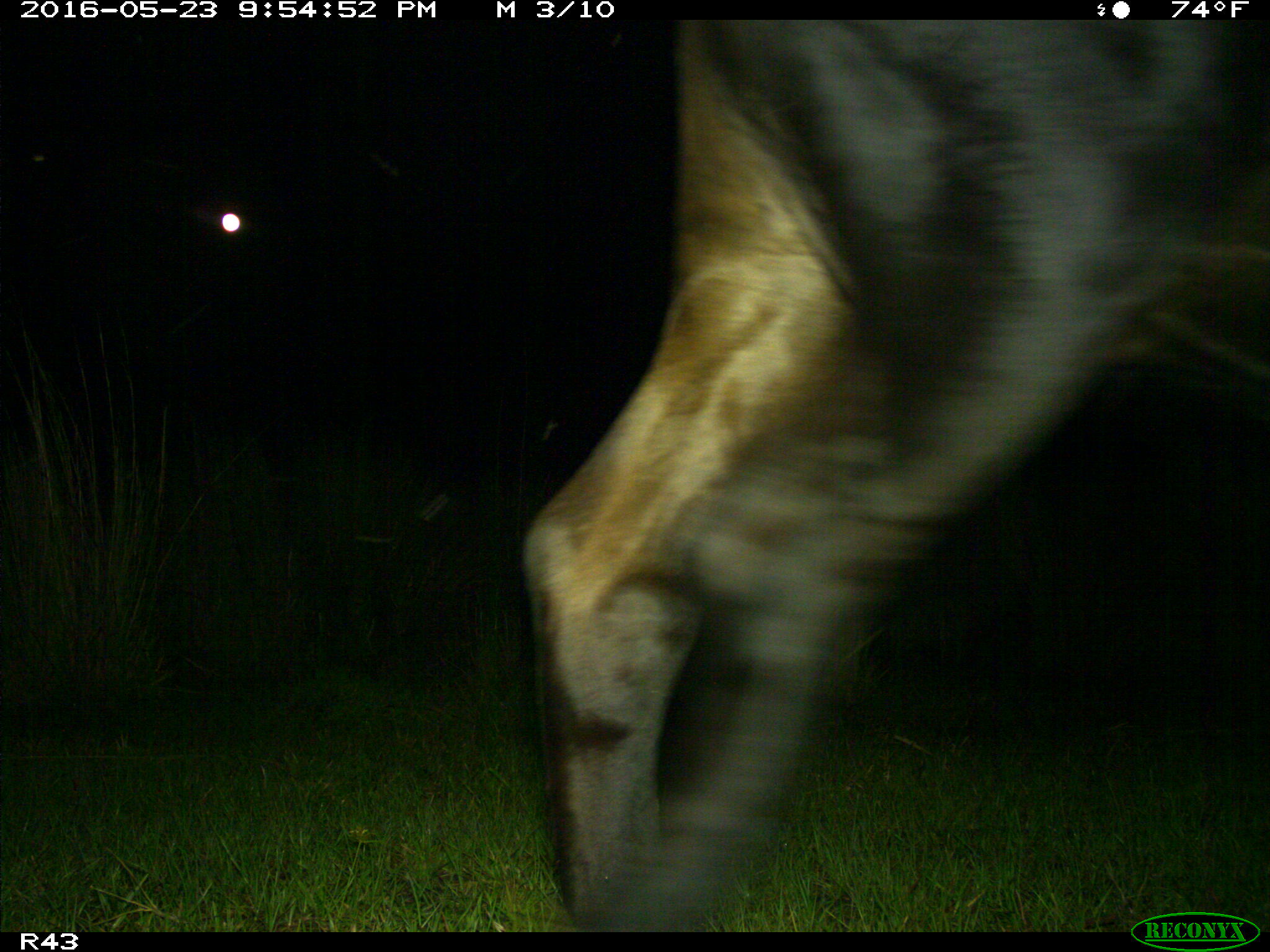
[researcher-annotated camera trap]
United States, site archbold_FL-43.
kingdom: Animalia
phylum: Chordata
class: Mammalia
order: Artiodactyla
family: Bovidae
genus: Bos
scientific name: Bos taurus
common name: domestic cow